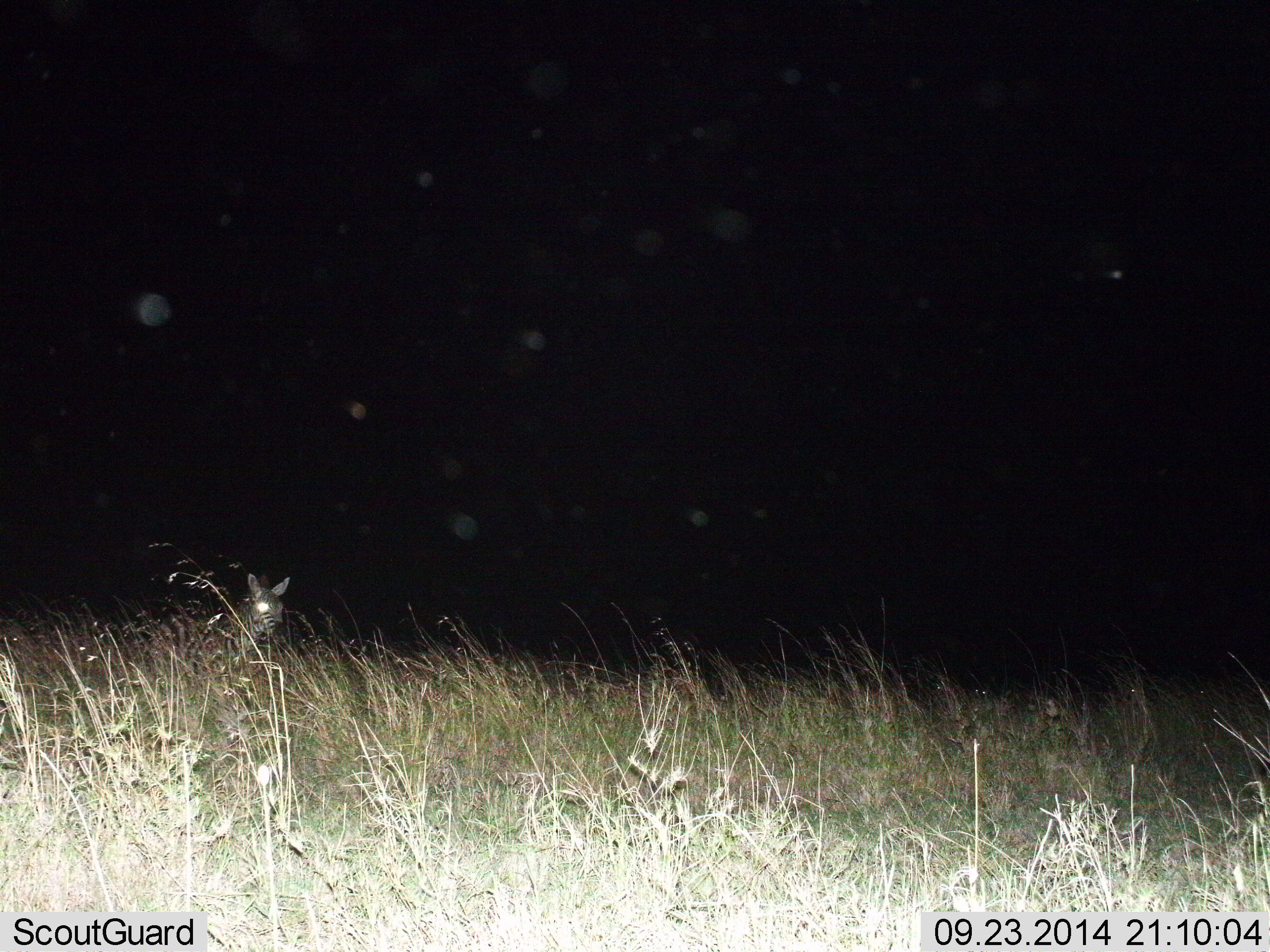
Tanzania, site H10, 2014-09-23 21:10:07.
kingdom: Animalia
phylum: Chordata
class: Mammalia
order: Perissodactyla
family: Equidae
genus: Equus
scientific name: Equus quagga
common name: plains zebra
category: zebra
Zebra (plains zebra) (Equus quagga), count 1. Behavior (volunteer vote fractions): standing 80%, resting 10%, moving 10%, interacting 0%. Young present (vote fraction): 0%. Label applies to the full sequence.